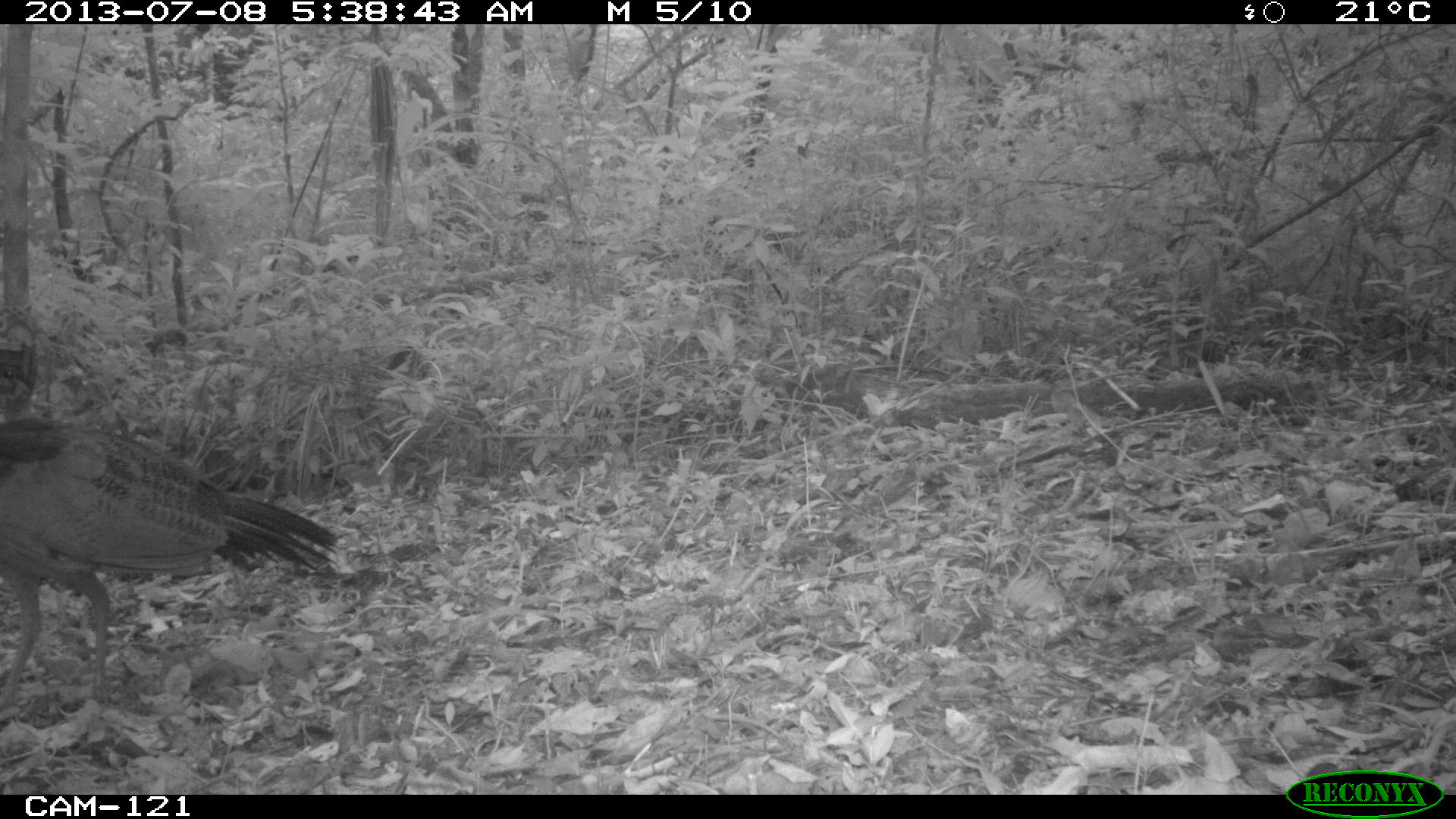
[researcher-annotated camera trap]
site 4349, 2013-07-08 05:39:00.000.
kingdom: Animalia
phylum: Chordata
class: Aves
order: Galliformes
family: Cracidae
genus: Crax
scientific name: Crax rubra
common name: great curassow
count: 1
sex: female